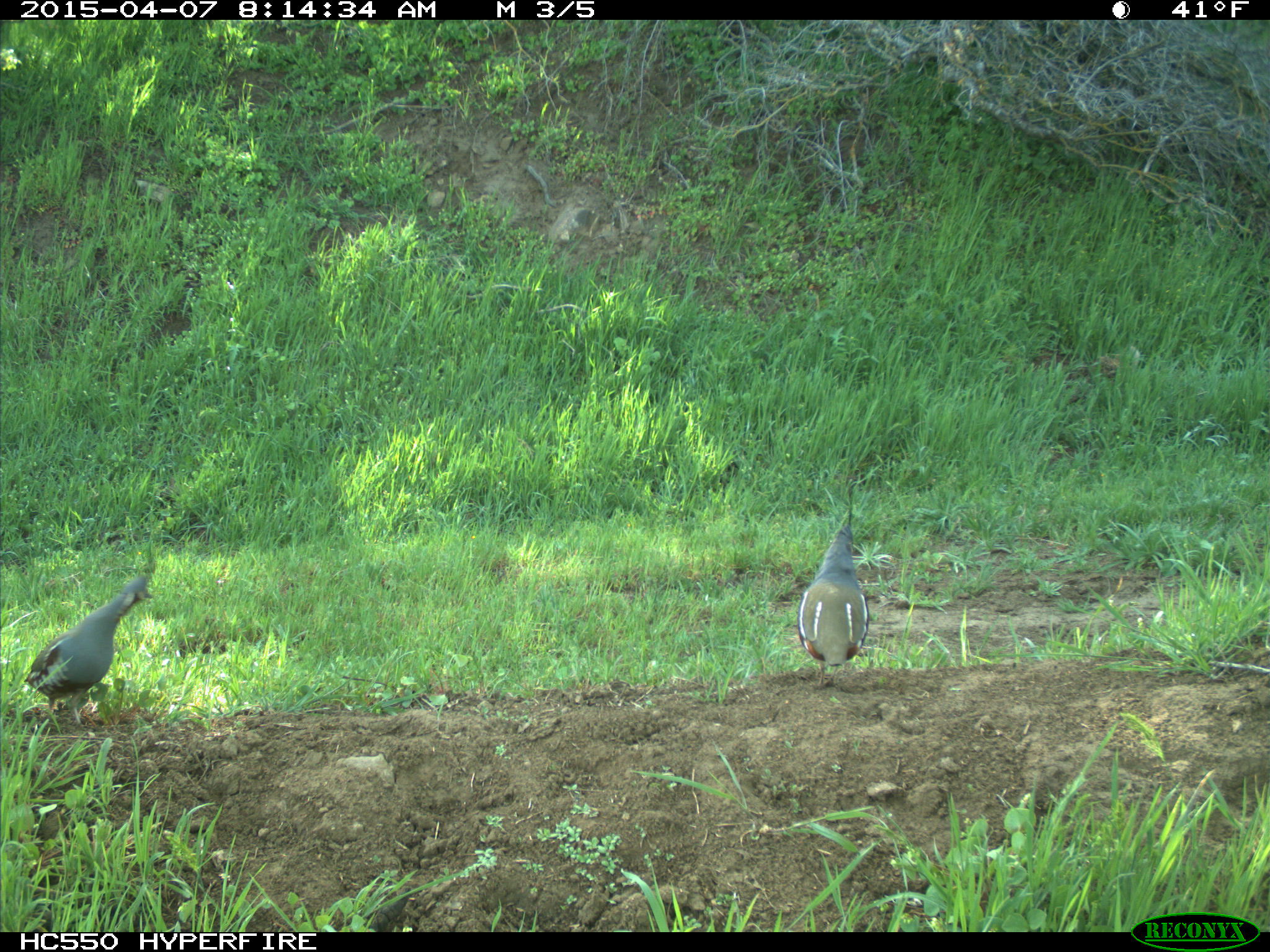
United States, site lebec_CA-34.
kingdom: Animalia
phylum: Chordata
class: Aves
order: Galliformes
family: Odontophoridae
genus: Callipepla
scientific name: Callipepla californica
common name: california quail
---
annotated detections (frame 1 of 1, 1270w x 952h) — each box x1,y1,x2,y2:
animal: 24,570,154,719; 799,487,870,689